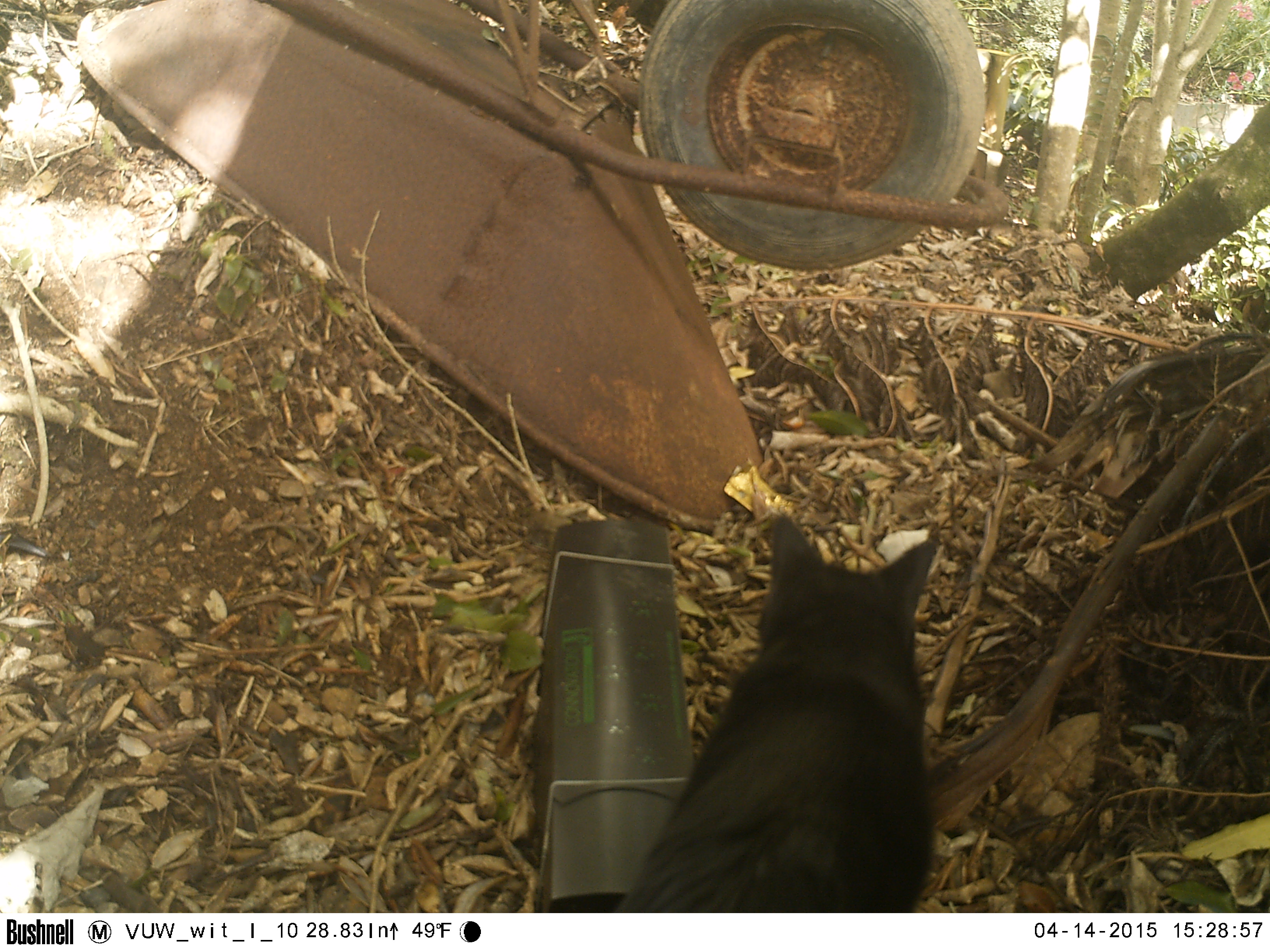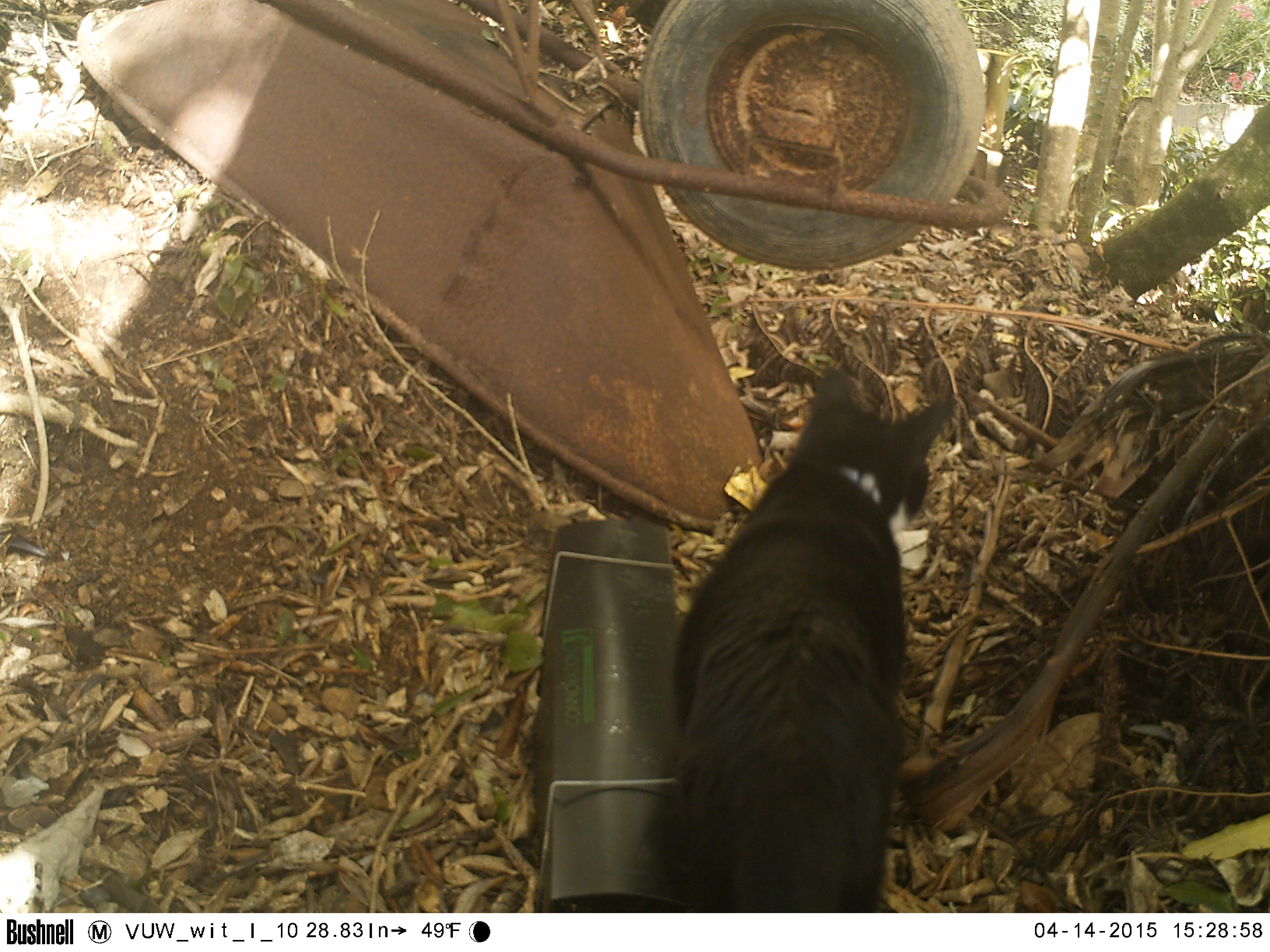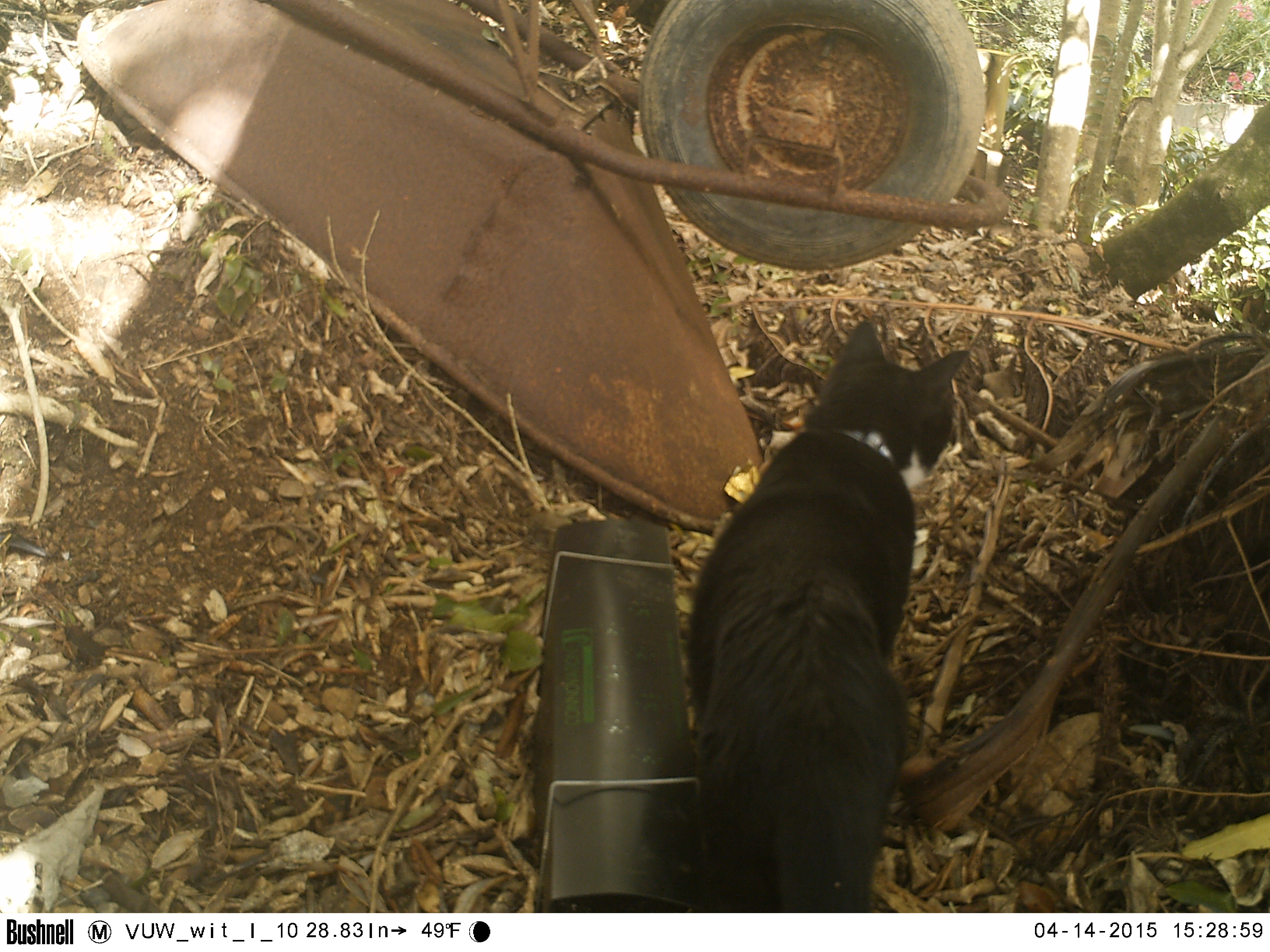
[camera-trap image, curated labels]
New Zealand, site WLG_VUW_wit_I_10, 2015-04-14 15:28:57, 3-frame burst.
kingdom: Animalia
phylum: Chordata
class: Mammalia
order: Carnivora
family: Felidae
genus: Felis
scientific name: Felis catus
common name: domestic cat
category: cat